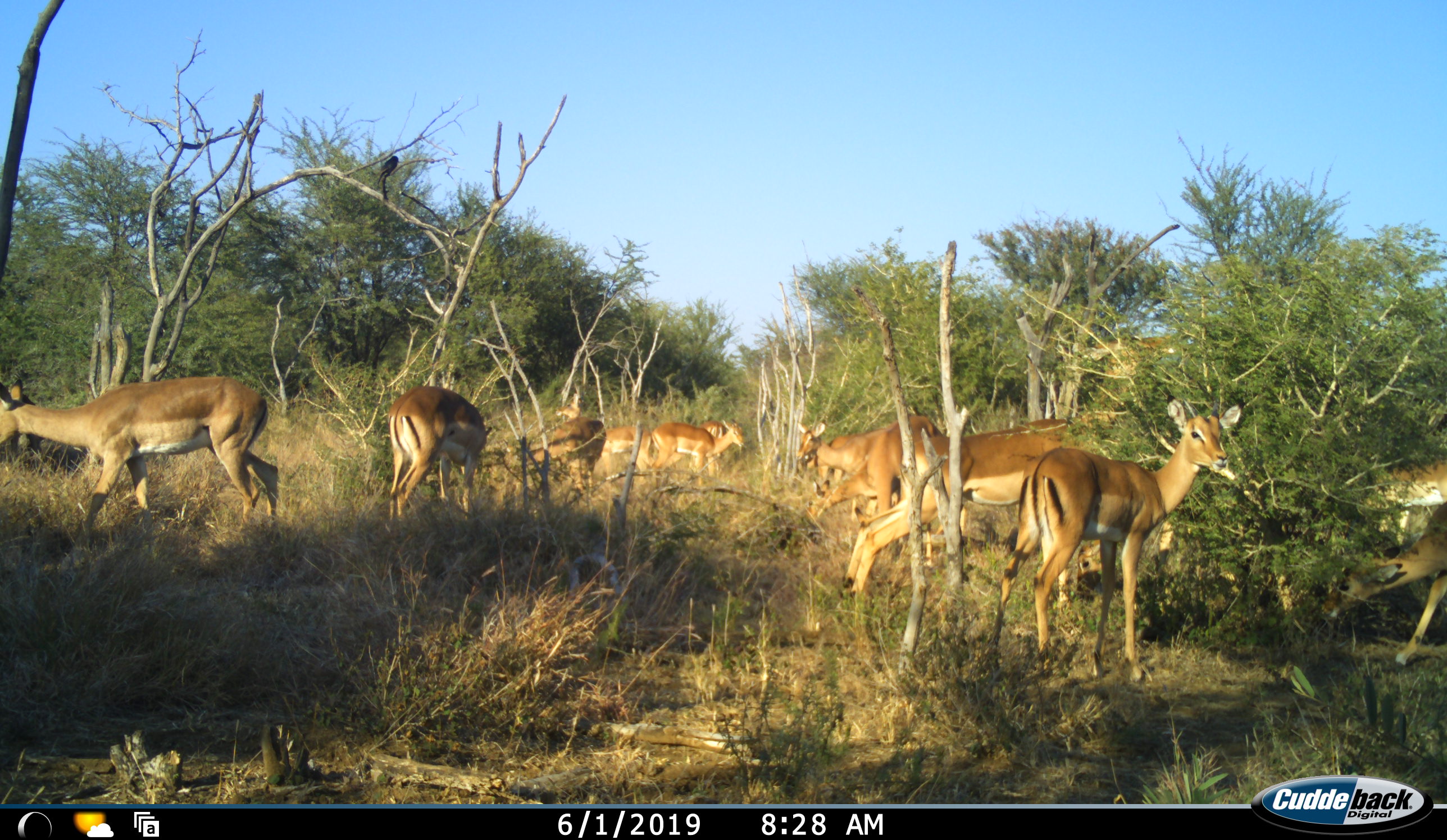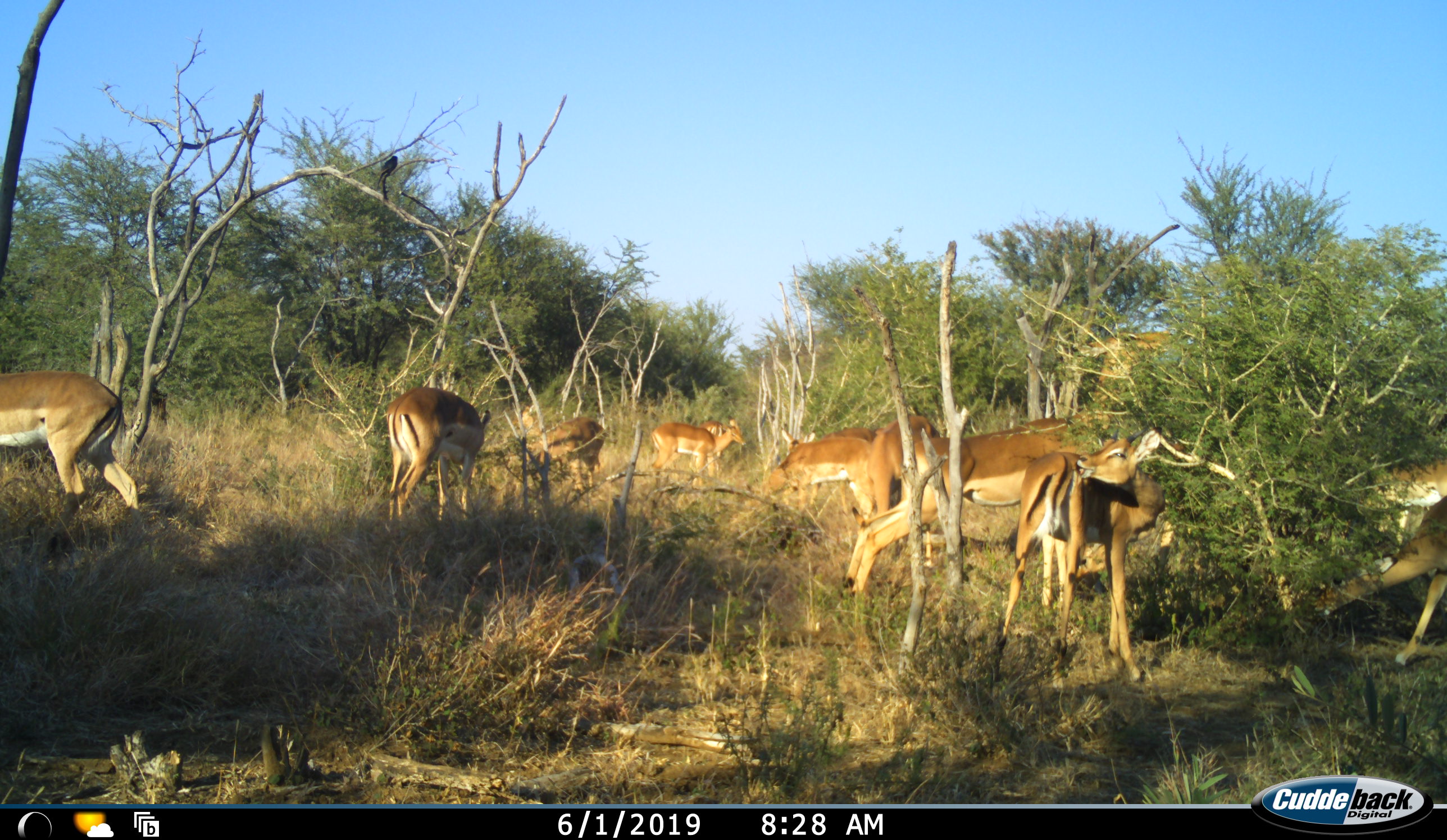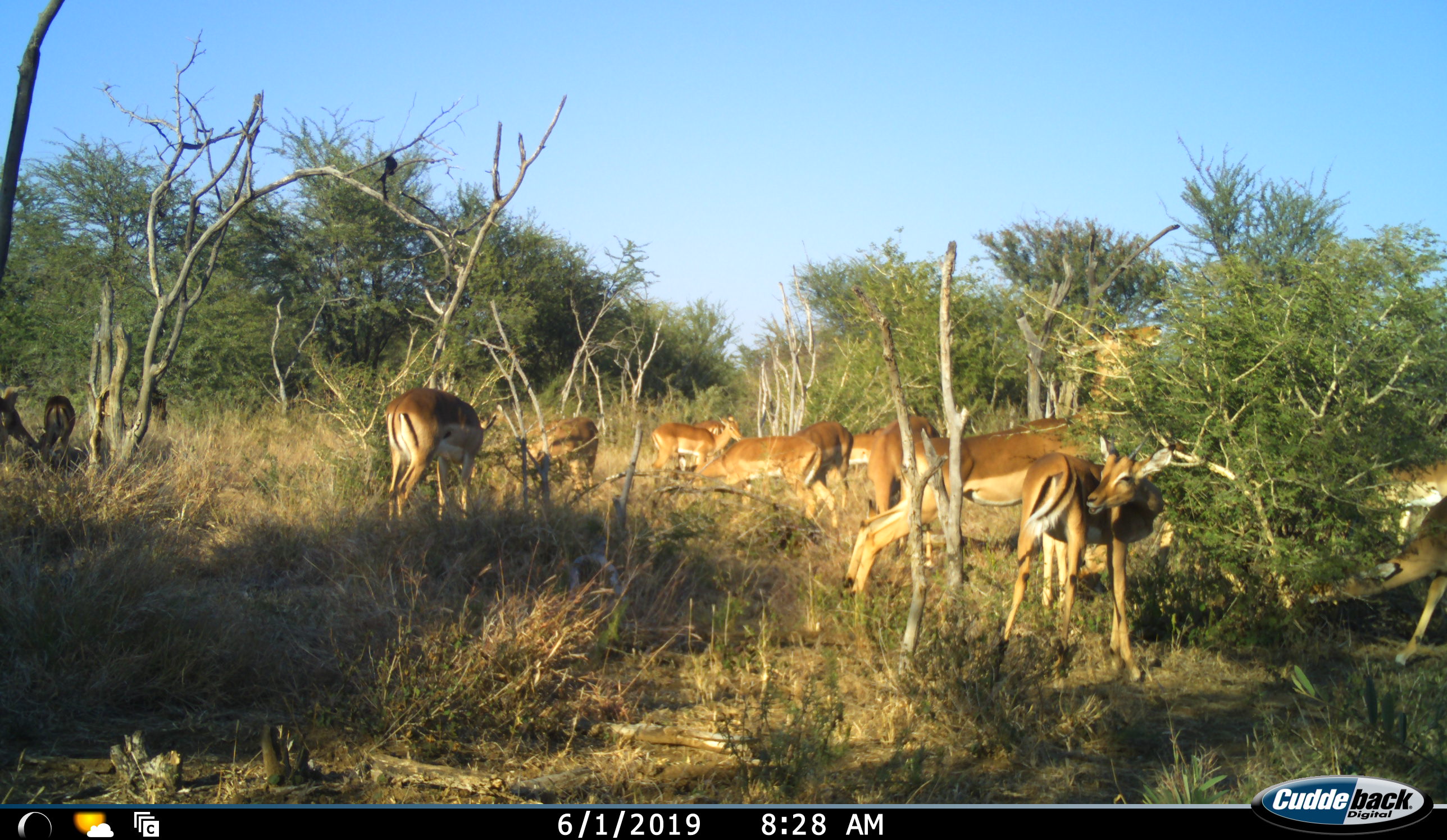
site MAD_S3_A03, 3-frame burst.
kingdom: Animalia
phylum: Chordata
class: Mammalia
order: Artiodactyla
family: Bovidae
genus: Aepyceros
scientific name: Aepyceros melampus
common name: impala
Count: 11-50.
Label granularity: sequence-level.